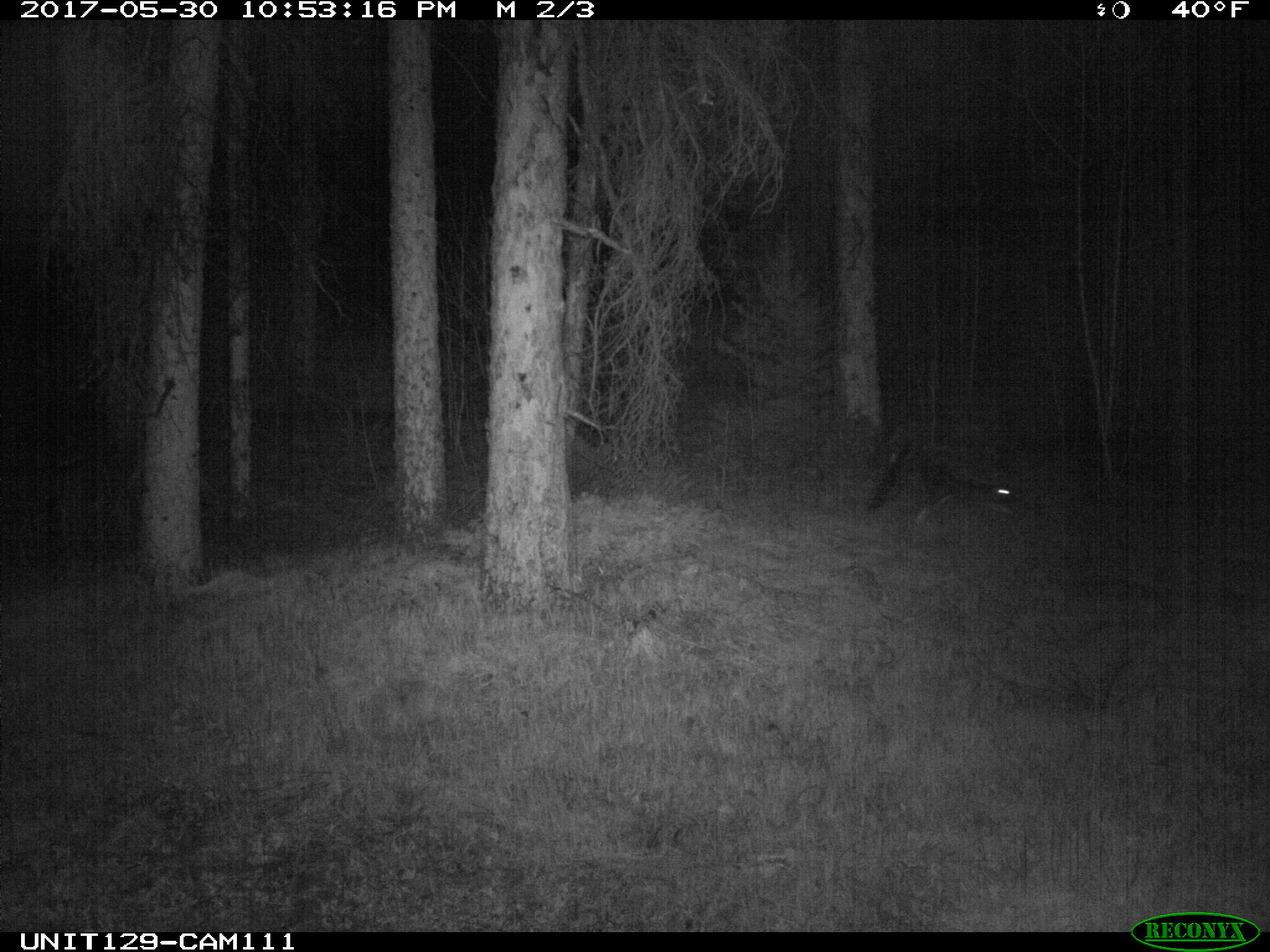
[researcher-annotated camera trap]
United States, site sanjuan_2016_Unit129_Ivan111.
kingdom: Animalia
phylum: Chordata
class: Mammalia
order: Lagomorpha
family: Leporidae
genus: Lepus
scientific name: Lepus americanus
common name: snowshoe hare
Lepus americanus (snowshoe hare).